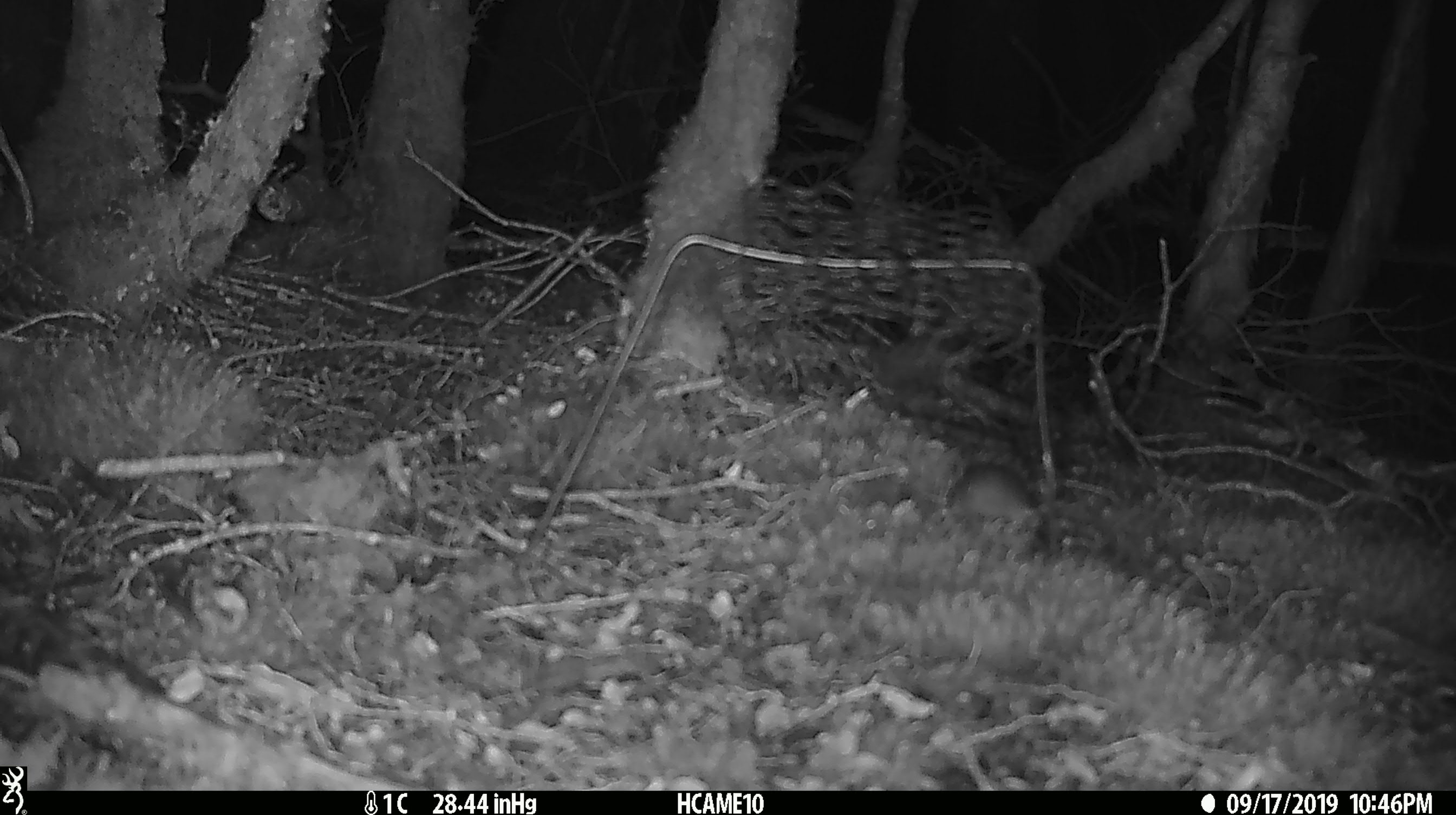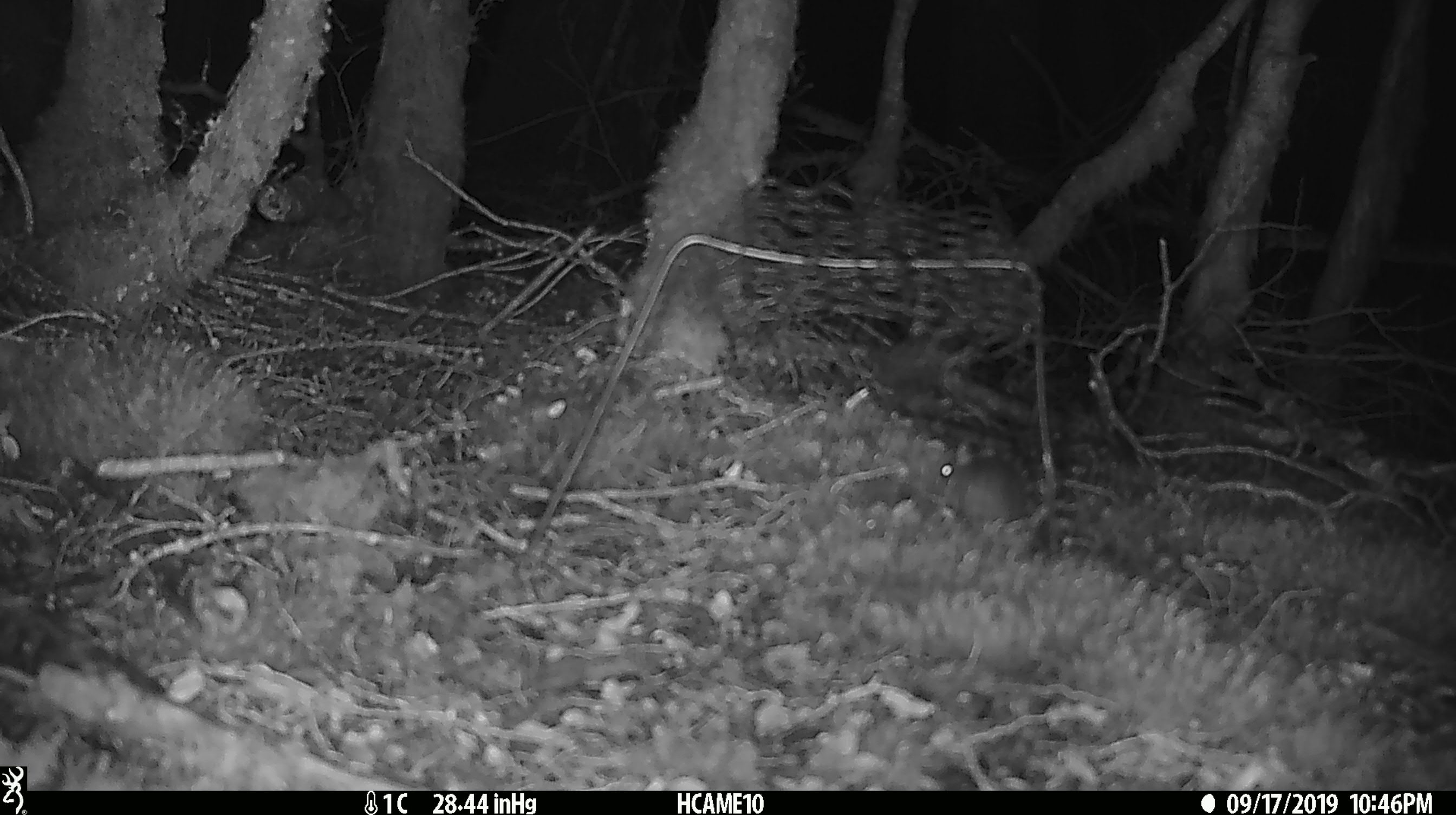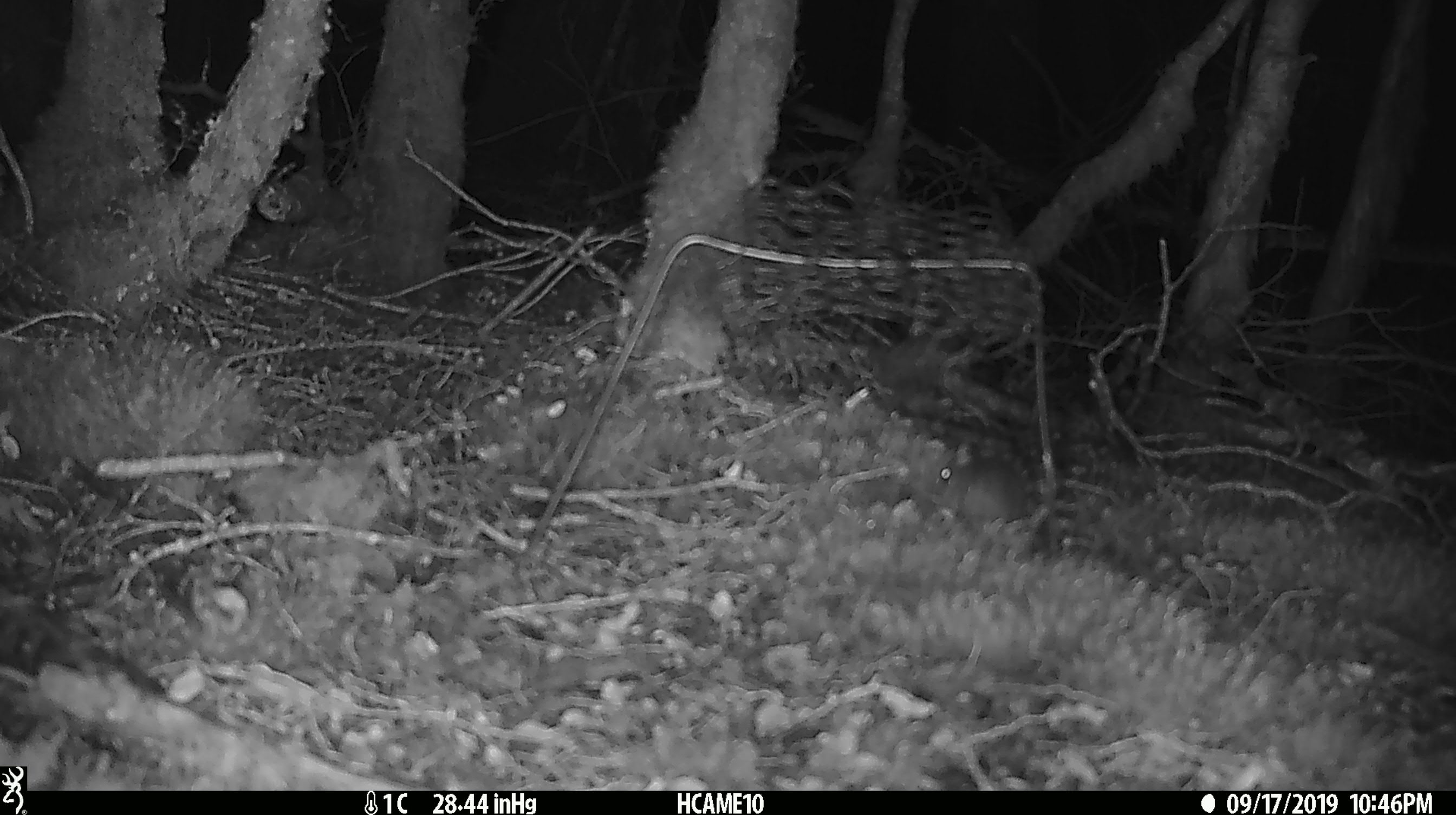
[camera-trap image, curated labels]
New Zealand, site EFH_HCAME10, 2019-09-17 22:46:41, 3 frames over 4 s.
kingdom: Animalia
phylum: Chordata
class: Mammalia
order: Rodentia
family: Muridae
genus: Mus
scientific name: Mus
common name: mouse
Mouse (Mus).